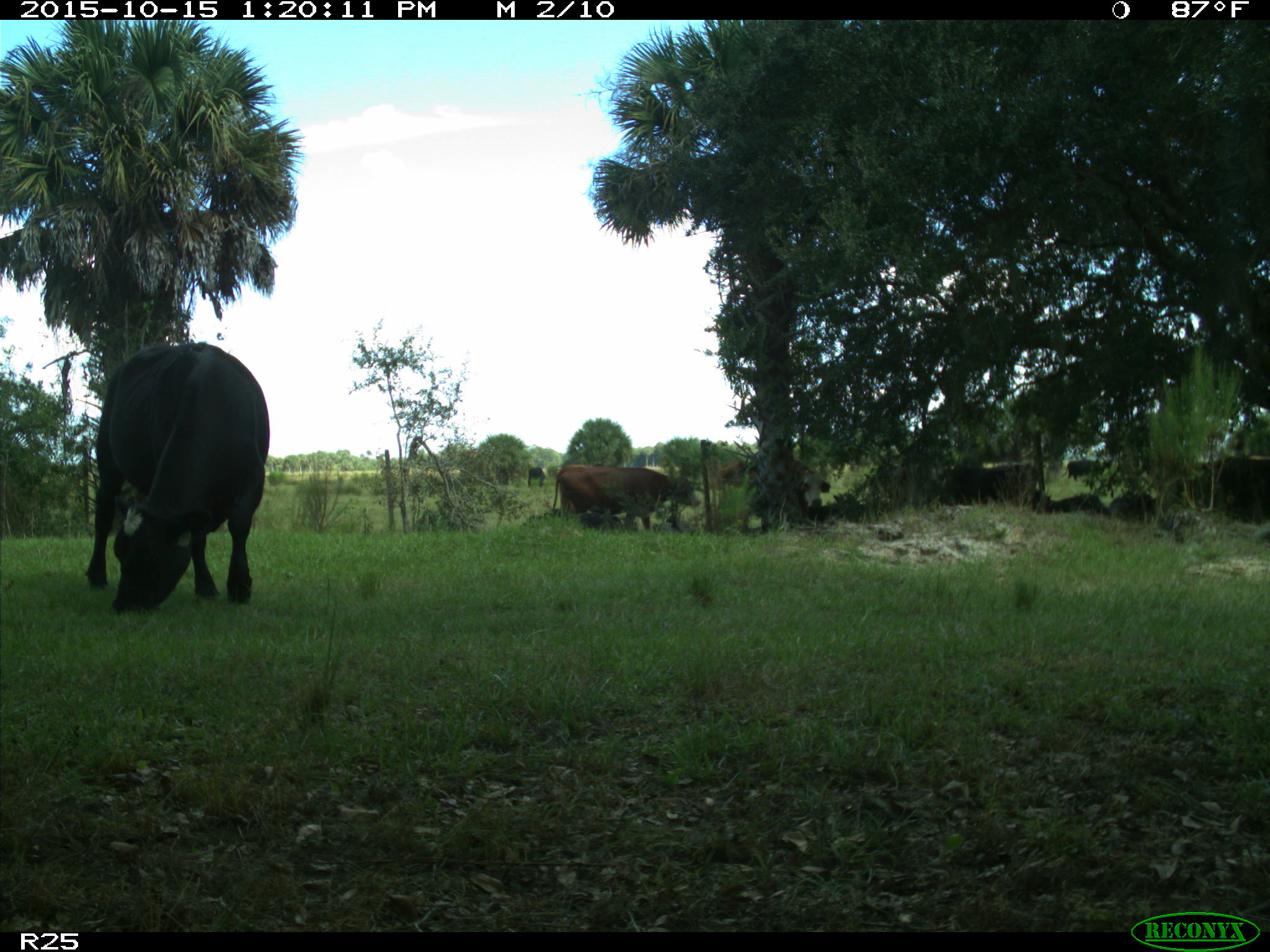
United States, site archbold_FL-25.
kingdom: Animalia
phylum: Chordata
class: Mammalia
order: Artiodactyla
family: Bovidae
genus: Bos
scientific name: Bos taurus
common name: domestic cow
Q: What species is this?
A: Bos taurus (domestic cow).